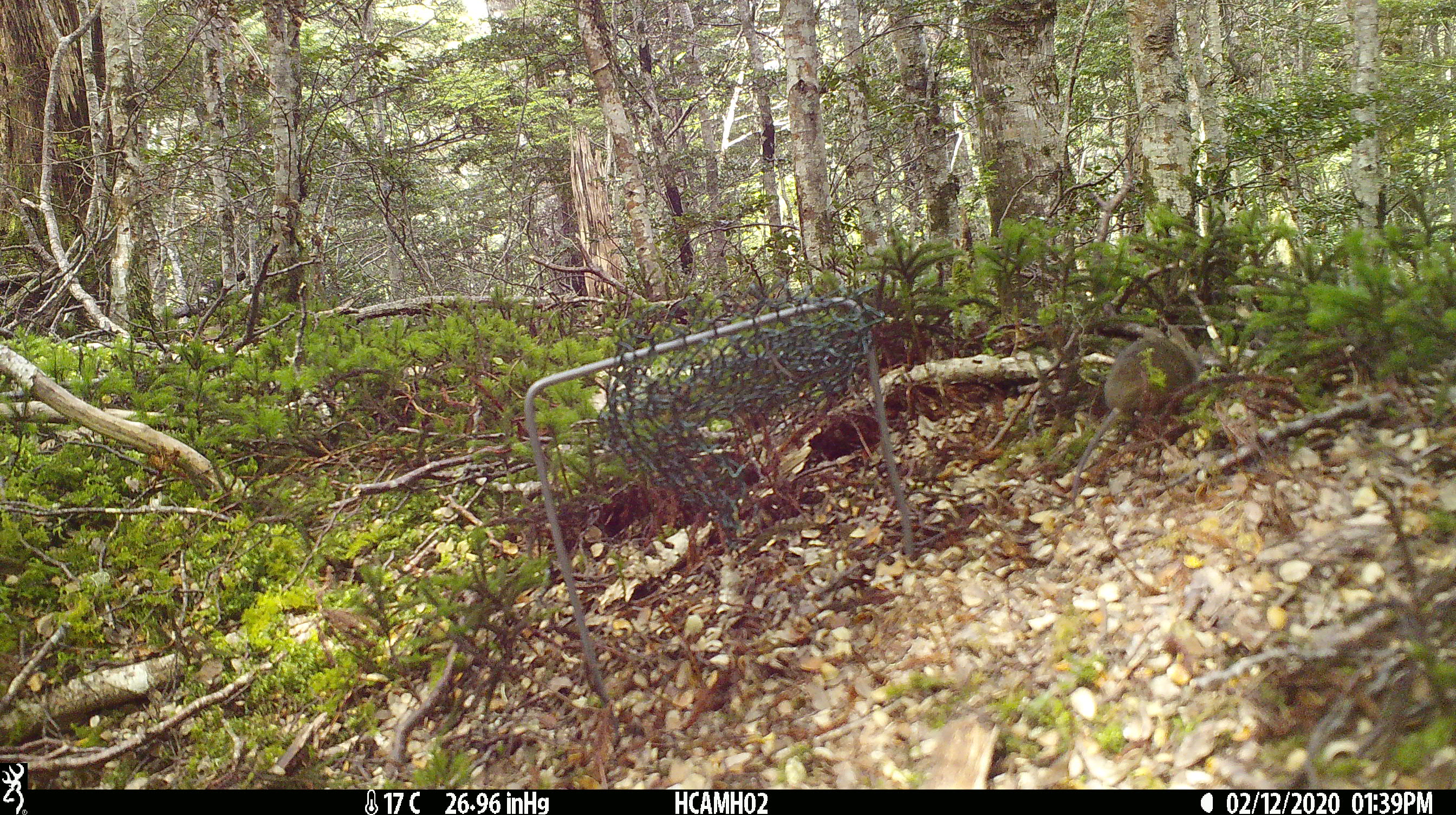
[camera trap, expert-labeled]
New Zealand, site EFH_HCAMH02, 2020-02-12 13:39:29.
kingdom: Animalia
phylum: Chordata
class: Mammalia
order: Rodentia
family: Muridae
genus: Mus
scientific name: Mus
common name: mouse